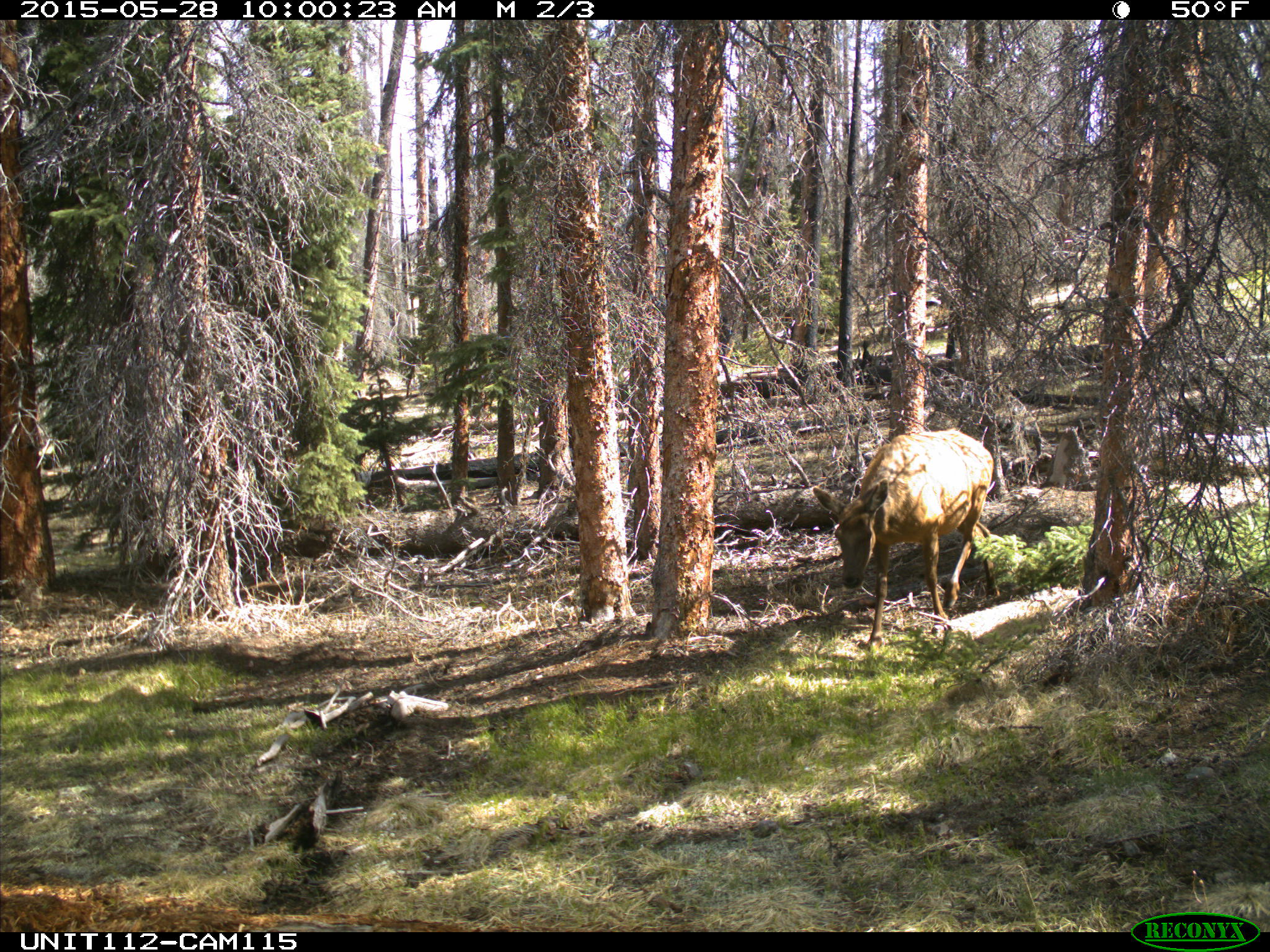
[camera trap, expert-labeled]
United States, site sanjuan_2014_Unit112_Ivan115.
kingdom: Animalia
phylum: Chordata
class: Mammalia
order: Artiodactyla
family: Cervidae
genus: Cervus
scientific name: Cervus elaphus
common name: red deer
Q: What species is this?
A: Cervus elaphus (red deer).